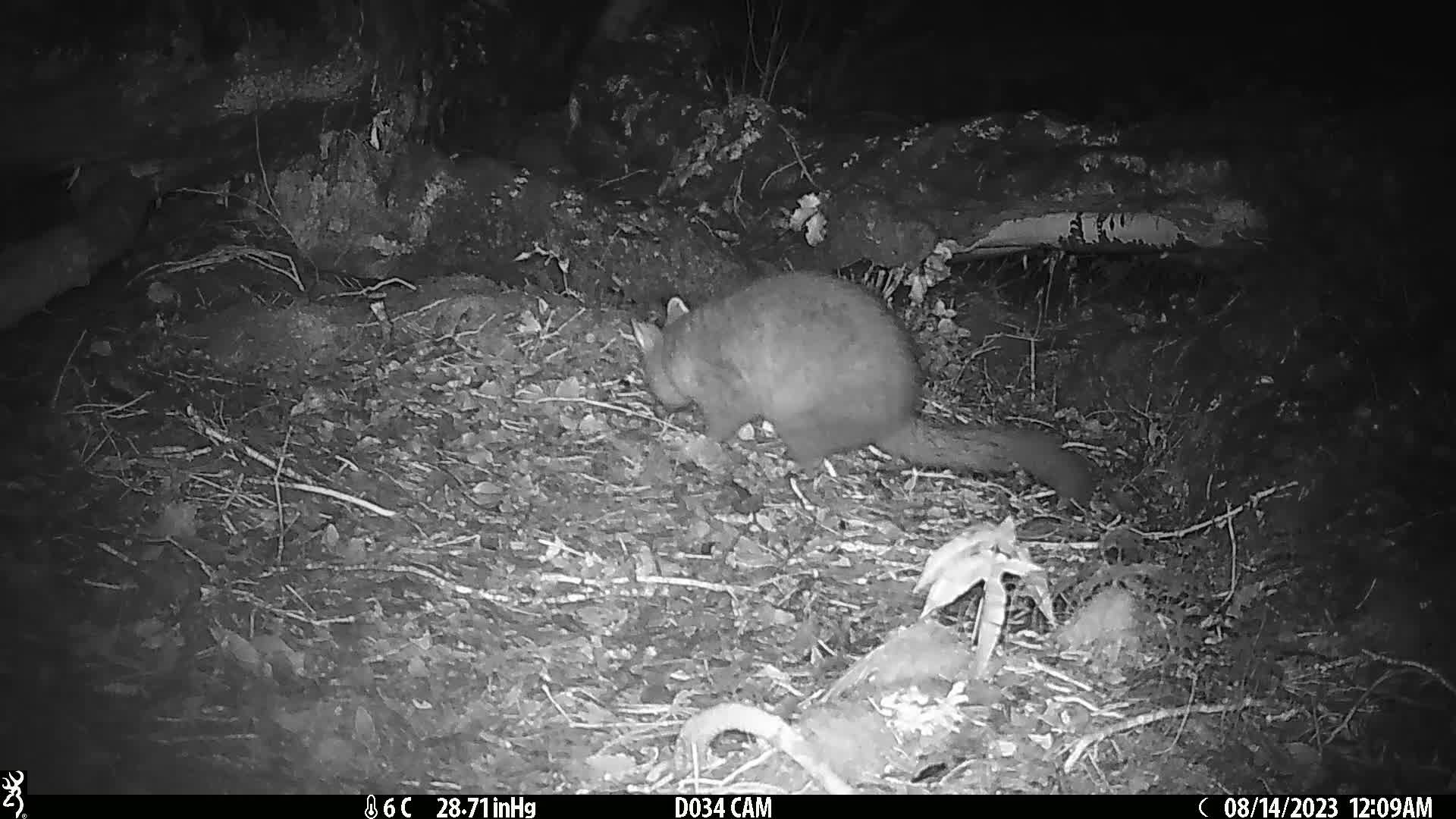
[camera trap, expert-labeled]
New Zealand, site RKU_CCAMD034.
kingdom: Animalia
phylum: Chordata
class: Mammalia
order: Diprotodontia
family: Phalangeridae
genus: Trichosurus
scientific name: Trichosurus vulpecula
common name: common brushtail possum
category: possum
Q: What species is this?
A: Possum (common brushtail possum) (Trichosurus vulpecula).